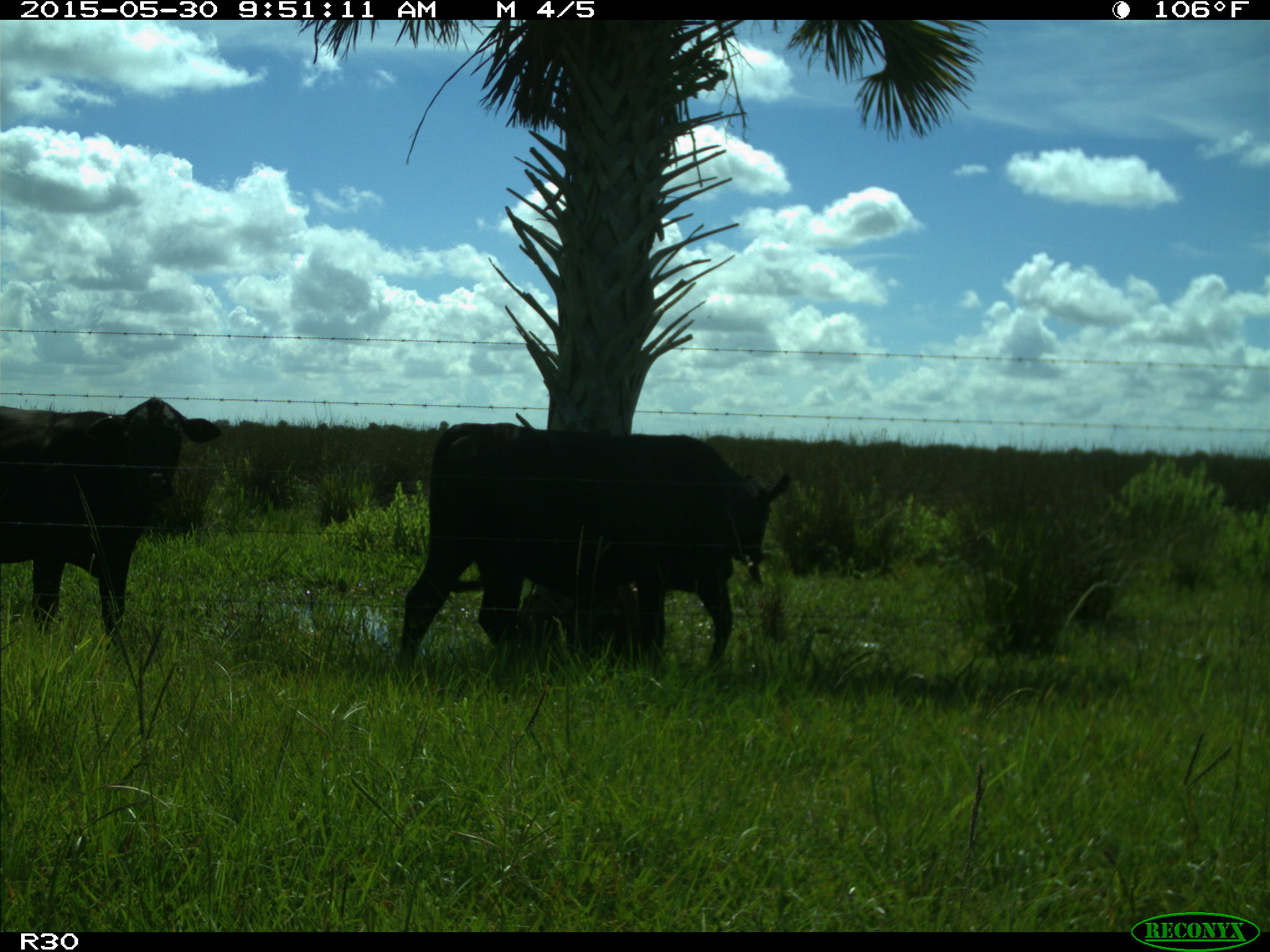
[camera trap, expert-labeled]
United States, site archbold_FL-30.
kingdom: Animalia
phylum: Chordata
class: Mammalia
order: Artiodactyla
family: Bovidae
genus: Bos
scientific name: Bos taurus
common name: domestic cow